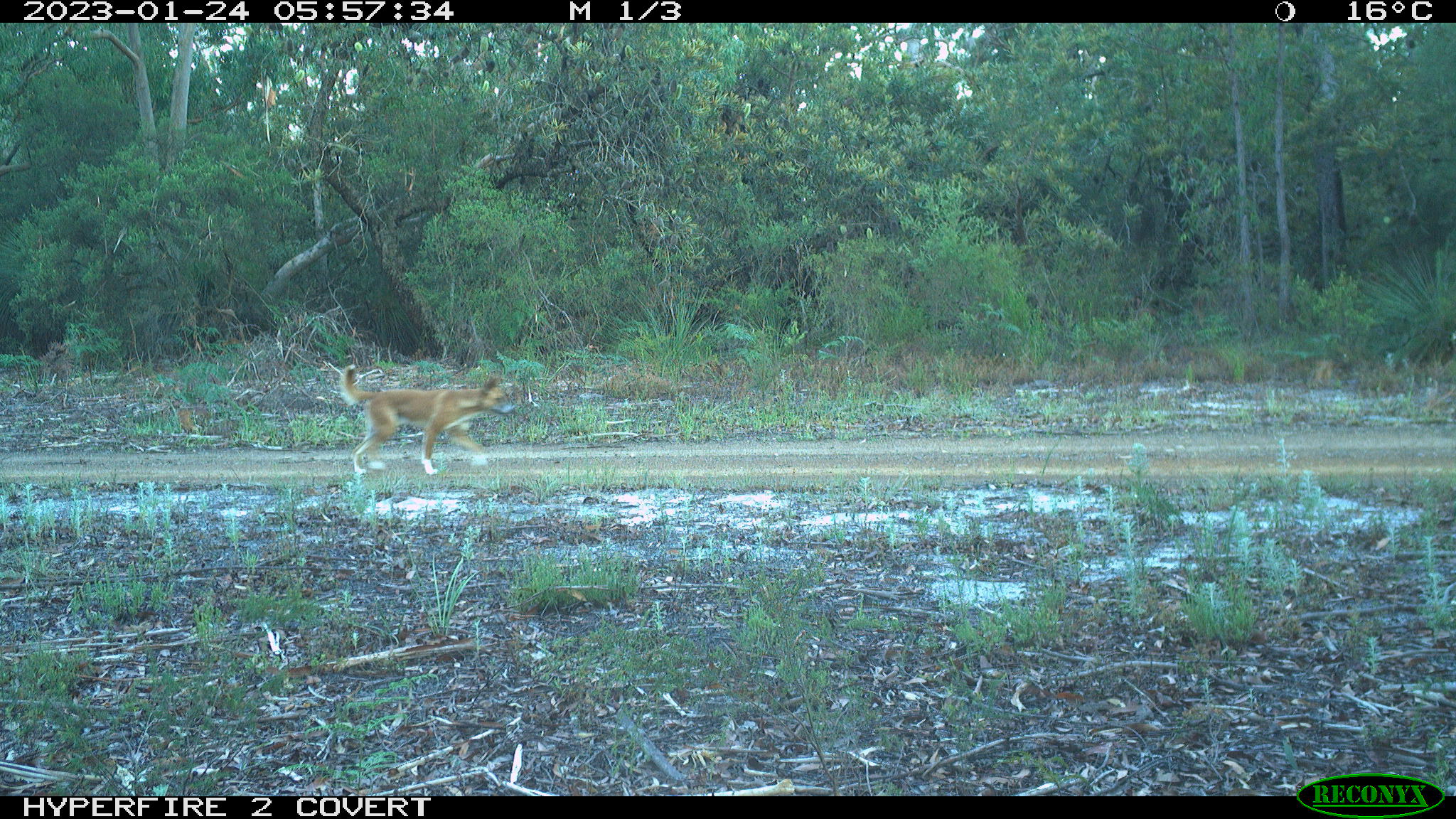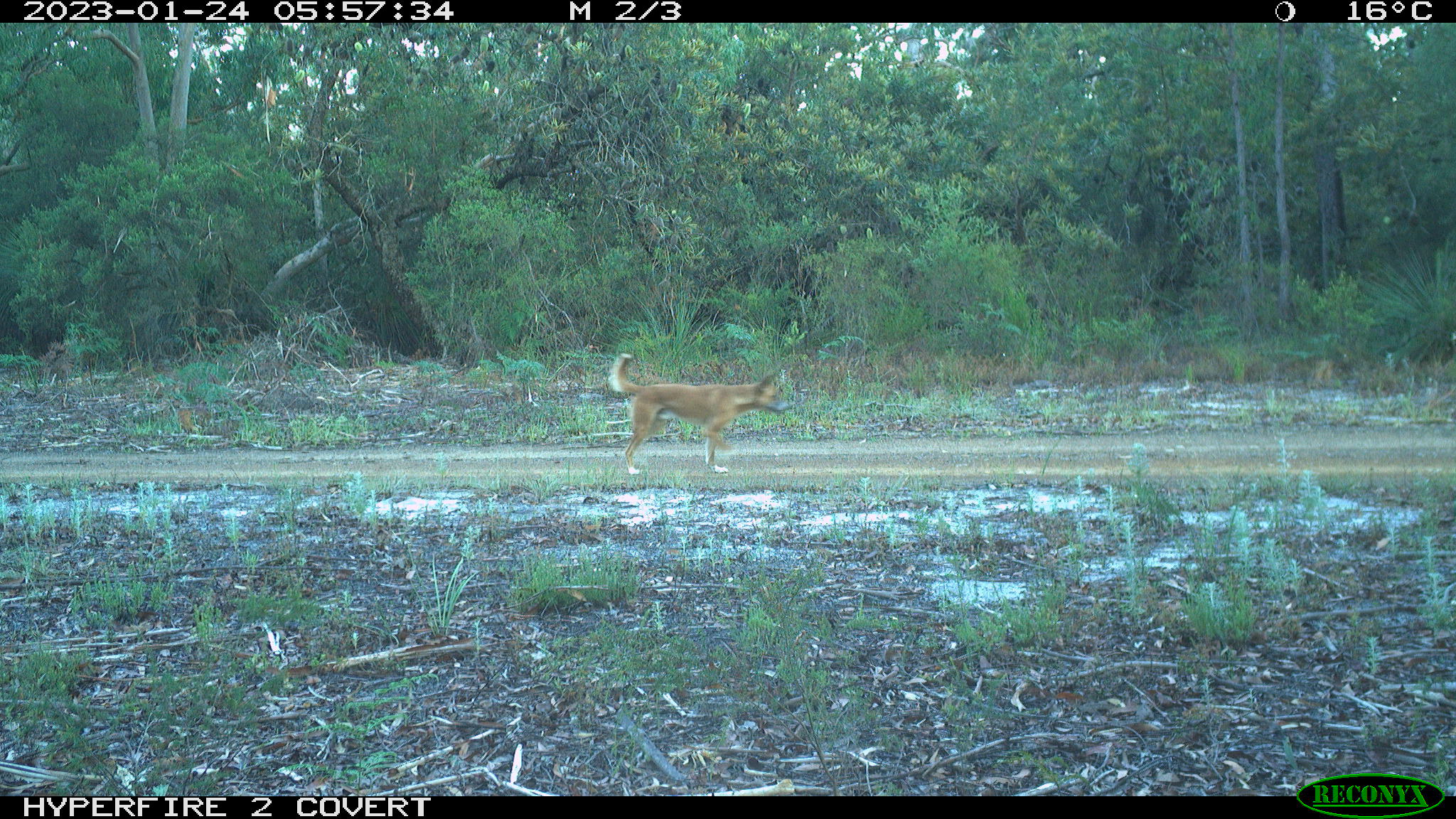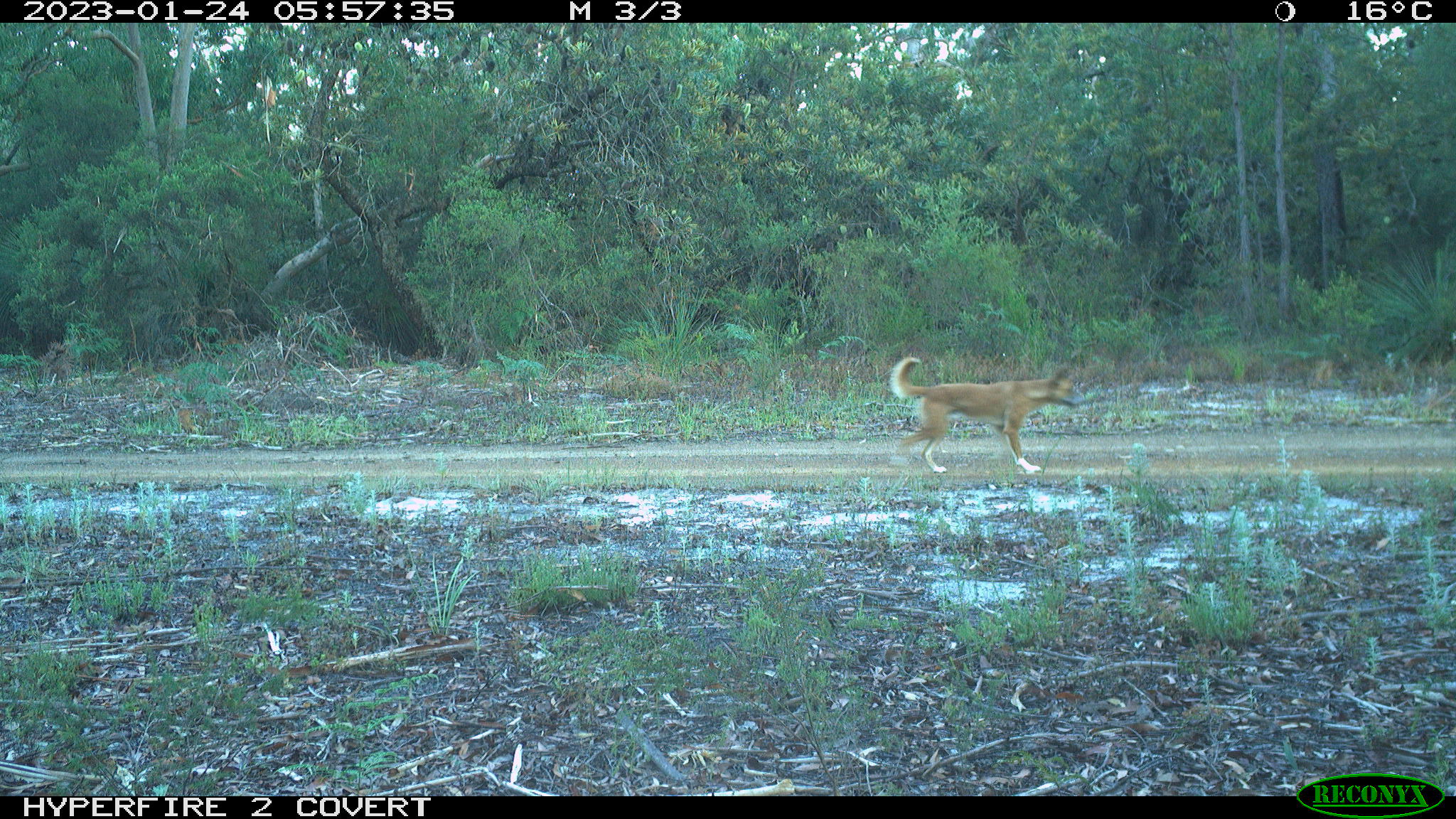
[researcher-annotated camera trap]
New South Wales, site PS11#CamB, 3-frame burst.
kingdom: Animalia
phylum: Chordata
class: Mammalia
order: Carnivora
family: Canidae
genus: Canis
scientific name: Canis familiaris dingo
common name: dingo